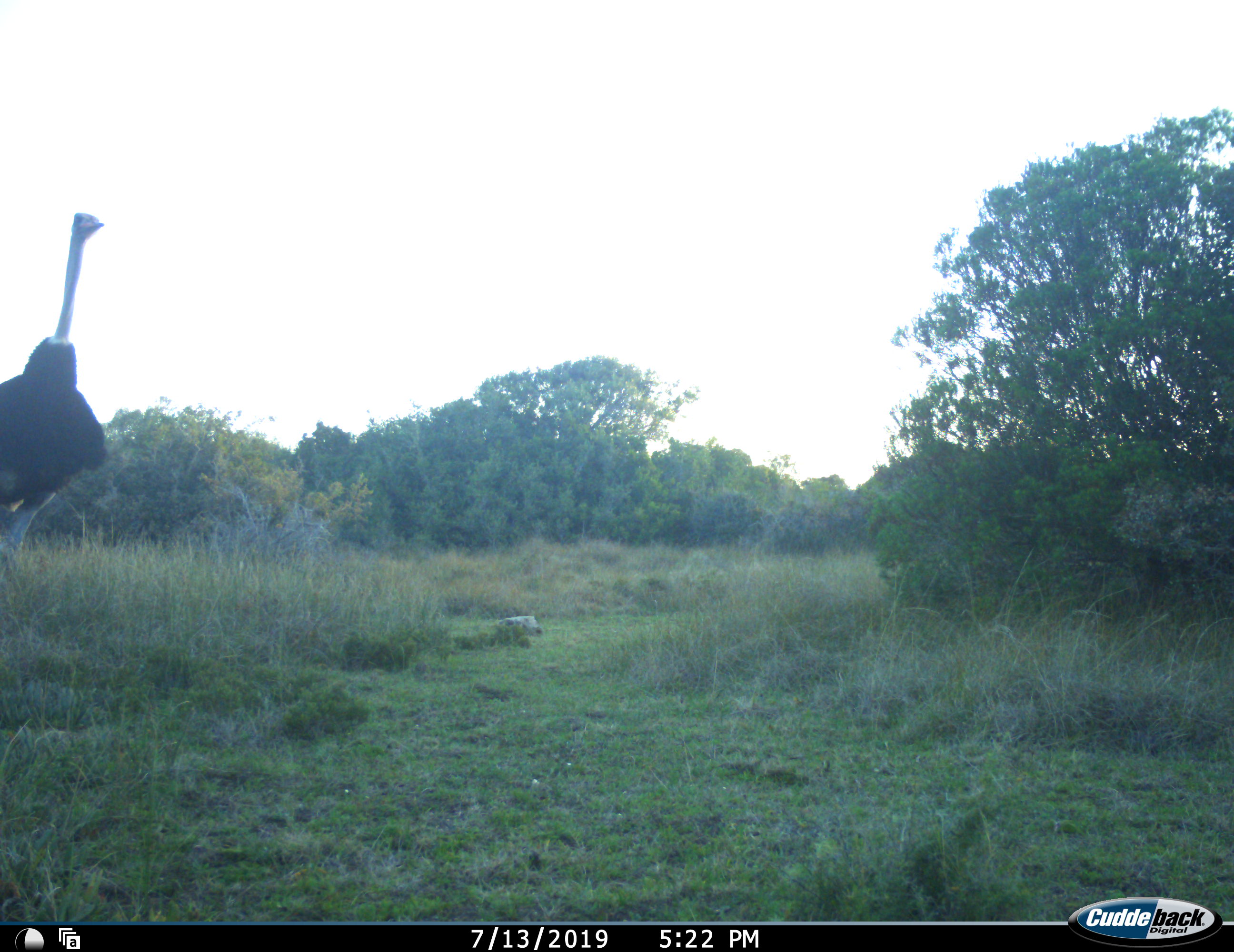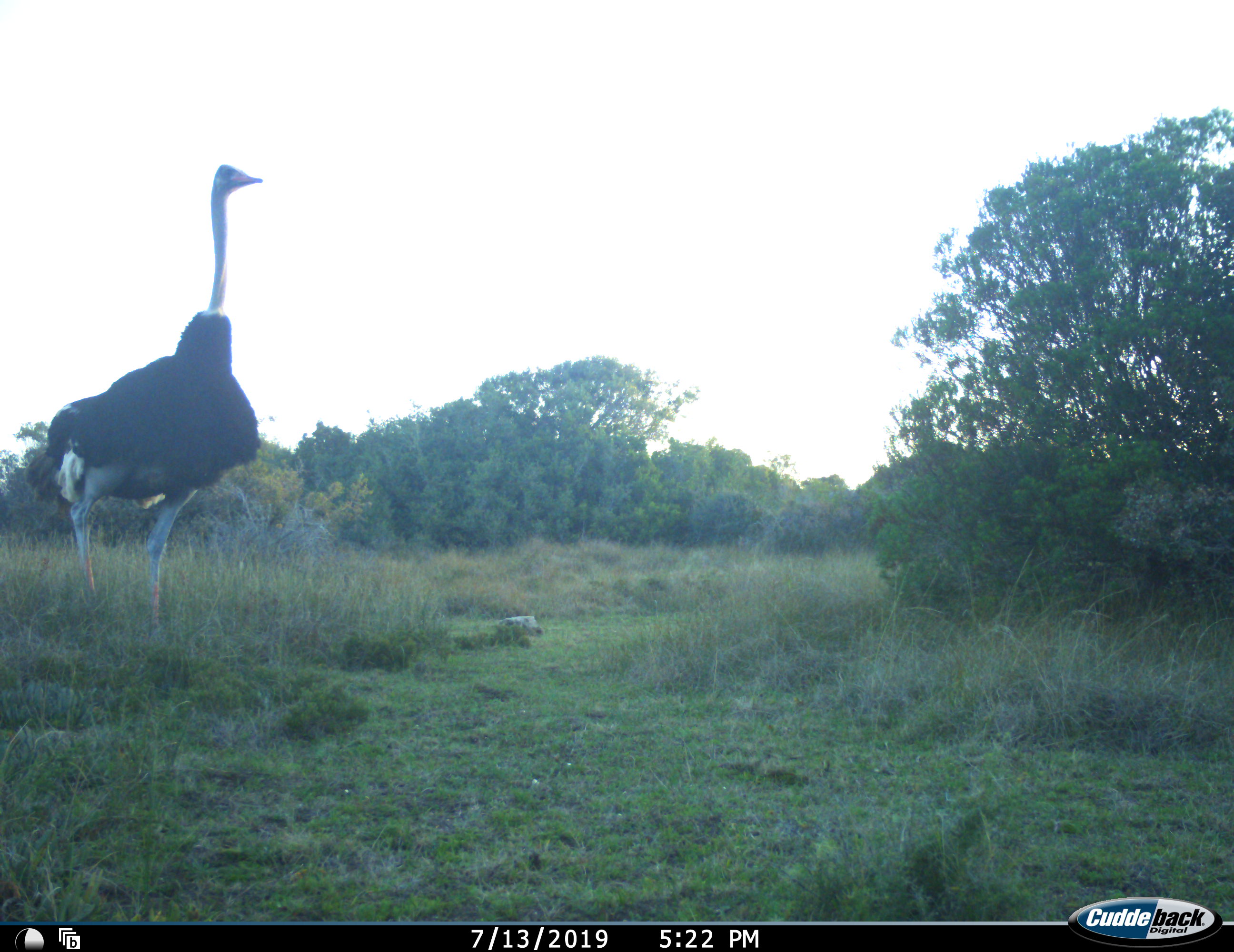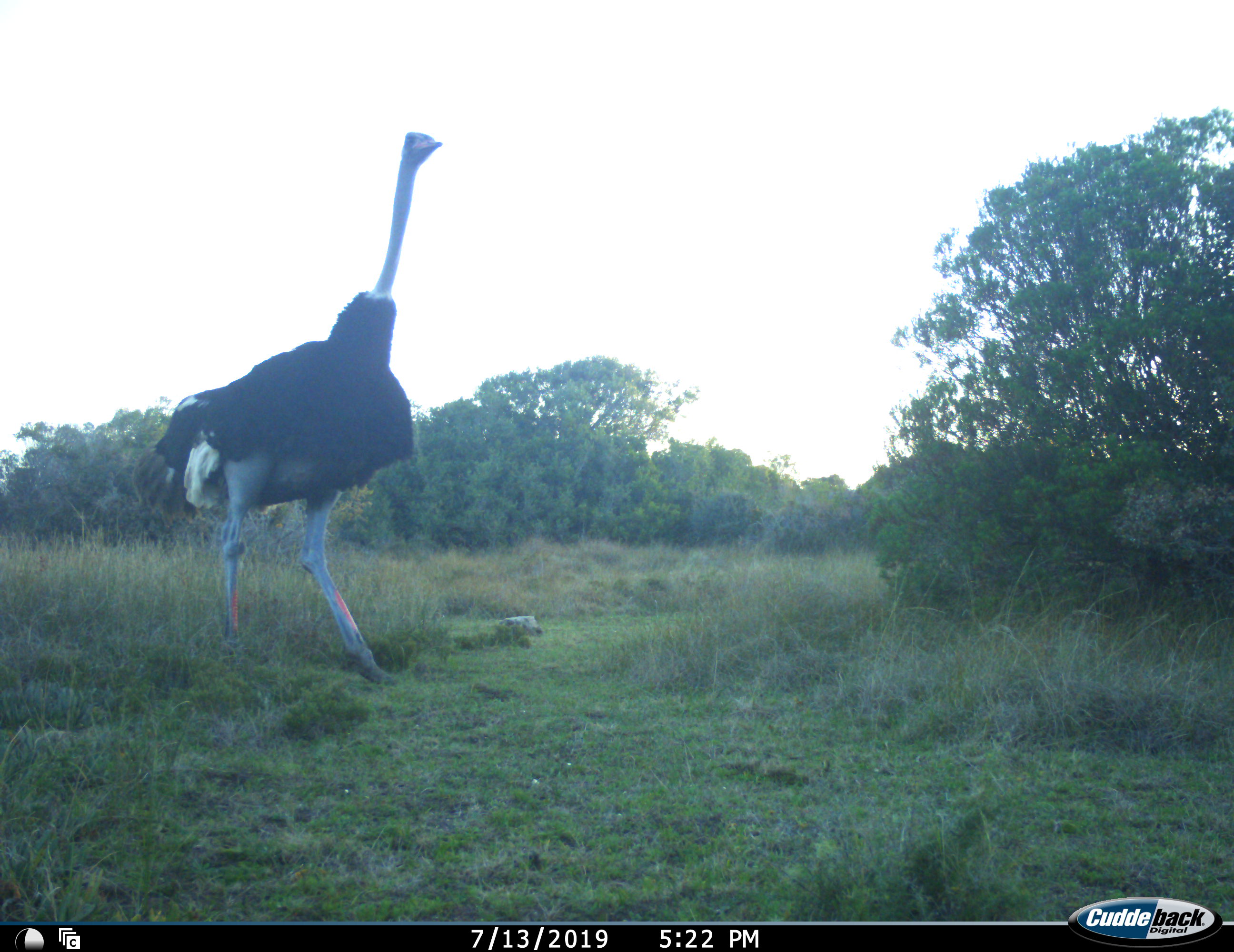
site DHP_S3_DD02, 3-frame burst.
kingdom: Animalia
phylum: Chordata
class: Aves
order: Struthioniformes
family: Struthionidae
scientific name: Struthionidae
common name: ostrich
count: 1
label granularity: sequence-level